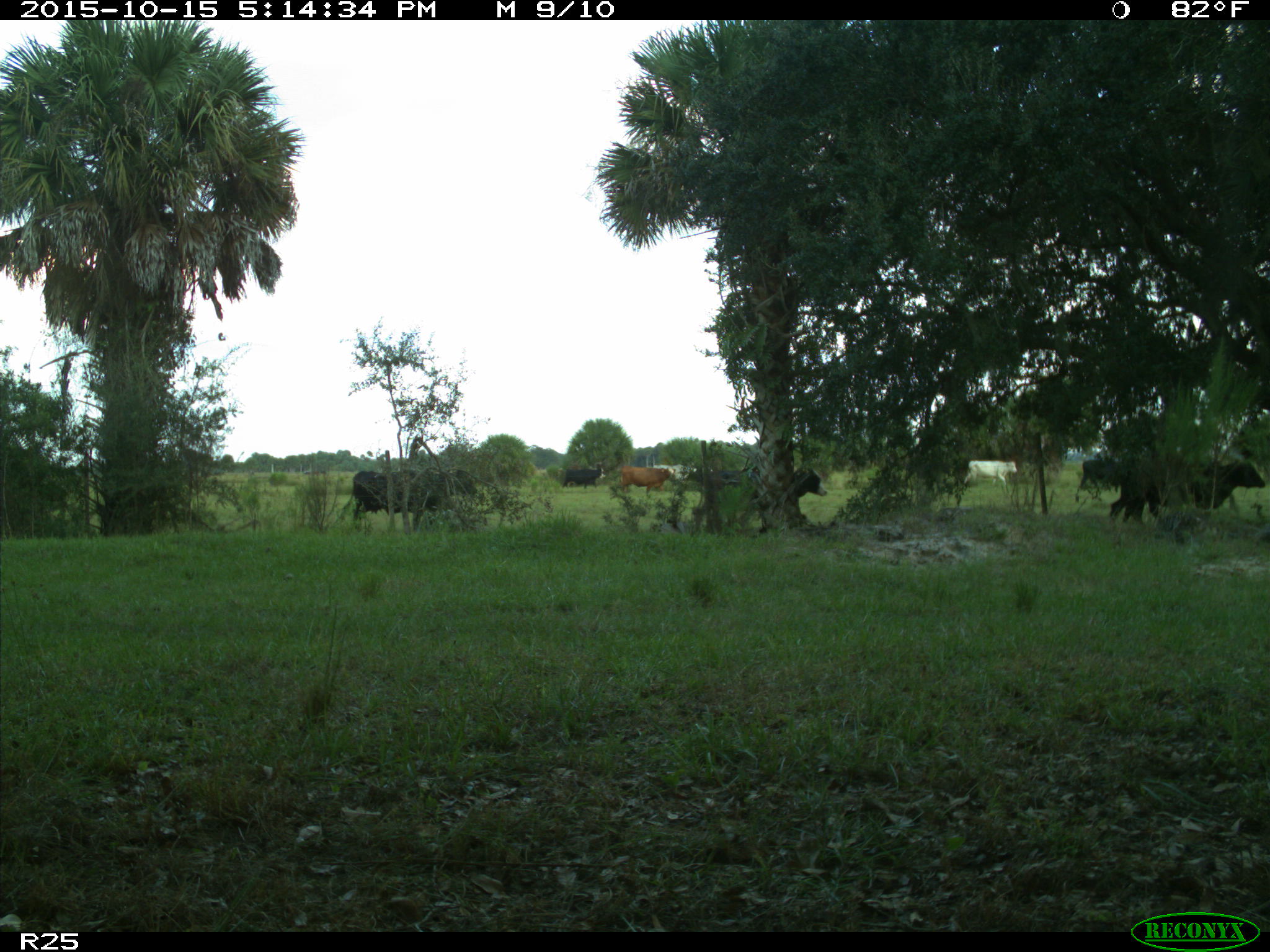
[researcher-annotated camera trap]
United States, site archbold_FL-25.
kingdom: Animalia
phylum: Chordata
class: Mammalia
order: Artiodactyla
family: Bovidae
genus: Bos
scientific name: Bos taurus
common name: domestic cow